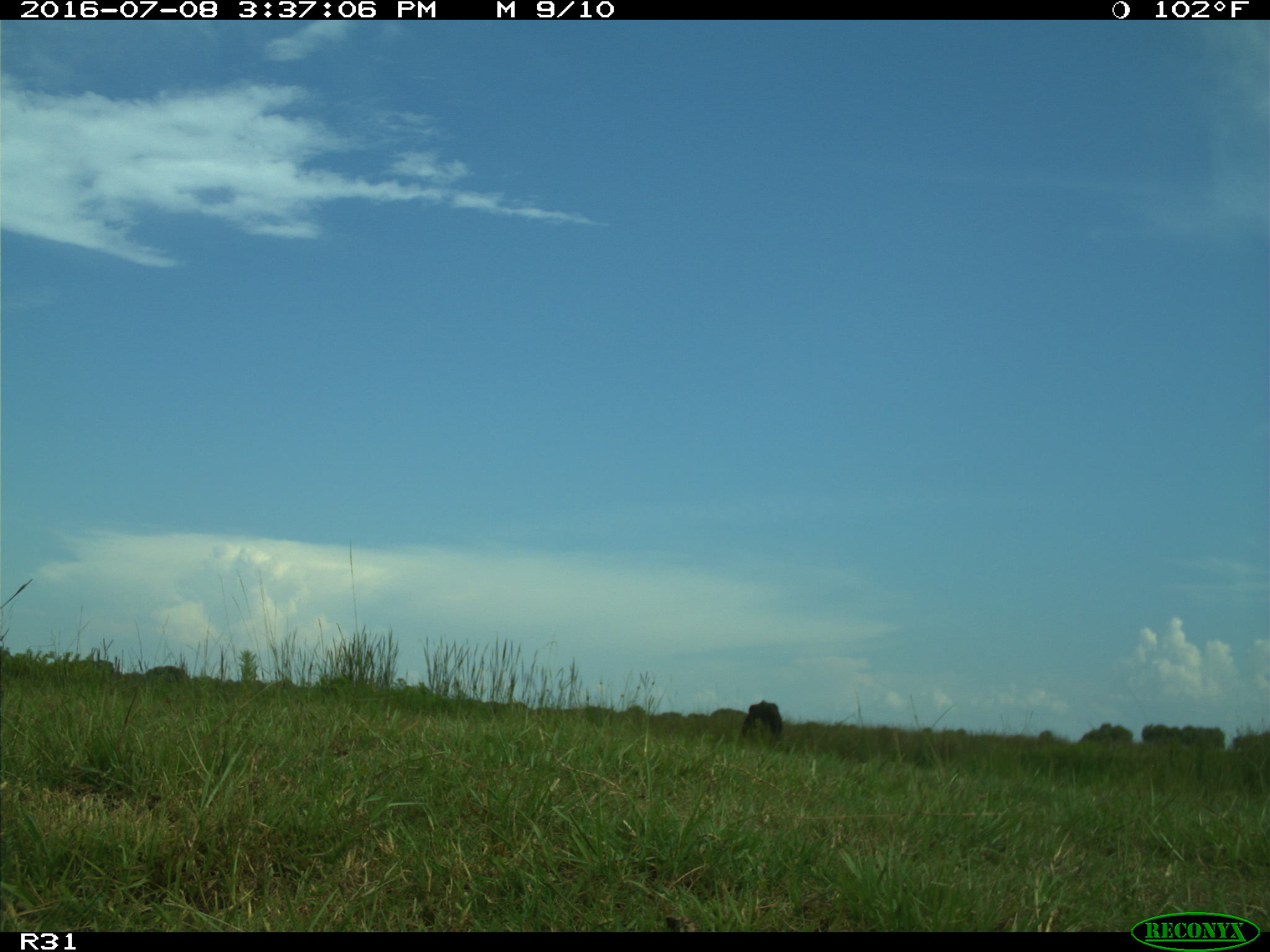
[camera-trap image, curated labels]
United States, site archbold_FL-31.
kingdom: Animalia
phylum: Chordata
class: Mammalia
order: Artiodactyla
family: Bovidae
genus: Bos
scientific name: Bos taurus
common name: domestic cow